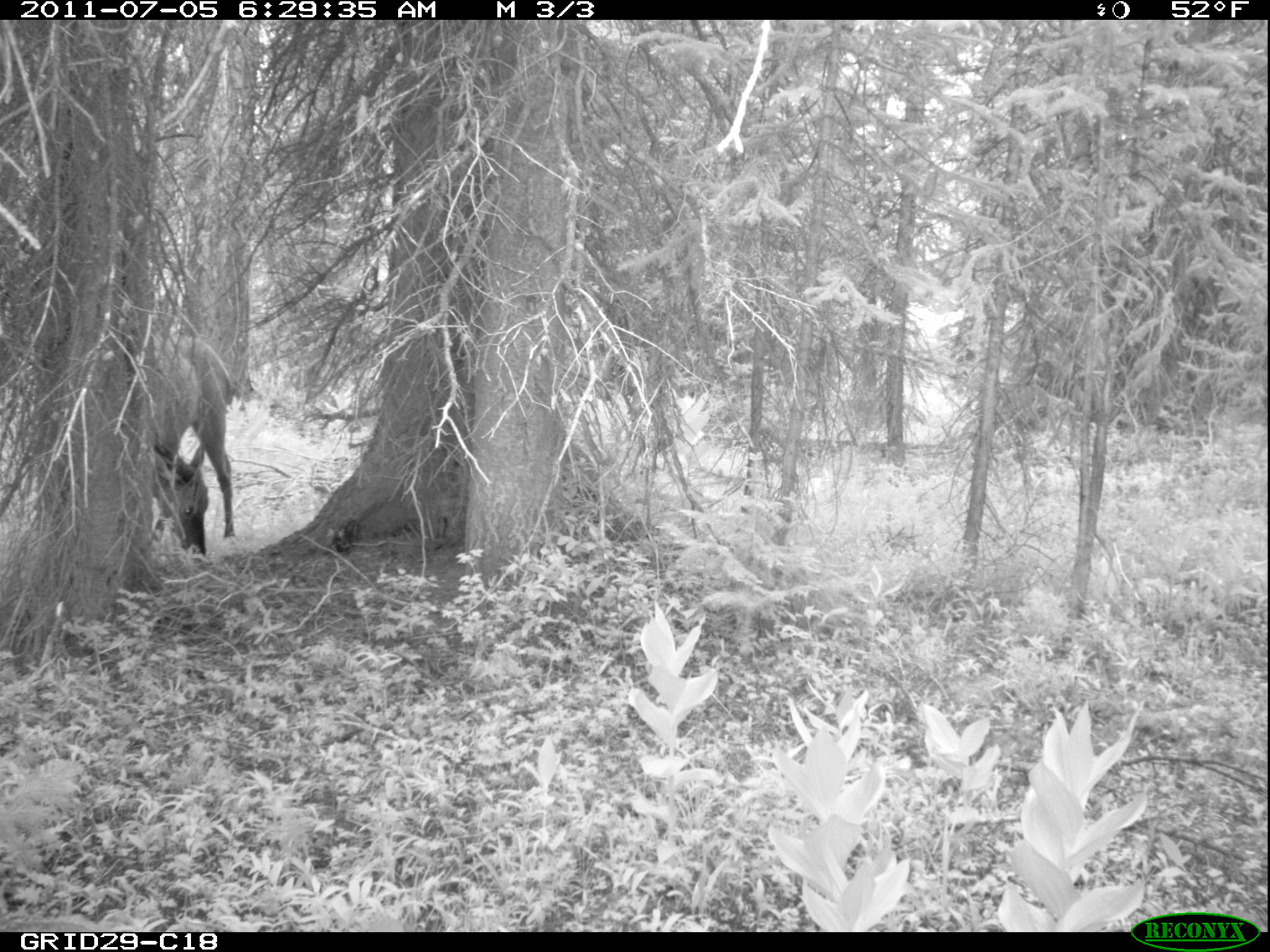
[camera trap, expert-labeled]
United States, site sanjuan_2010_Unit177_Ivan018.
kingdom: Animalia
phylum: Chordata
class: Mammalia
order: Artiodactyla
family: Cervidae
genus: Cervus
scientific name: Cervus elaphus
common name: red deer